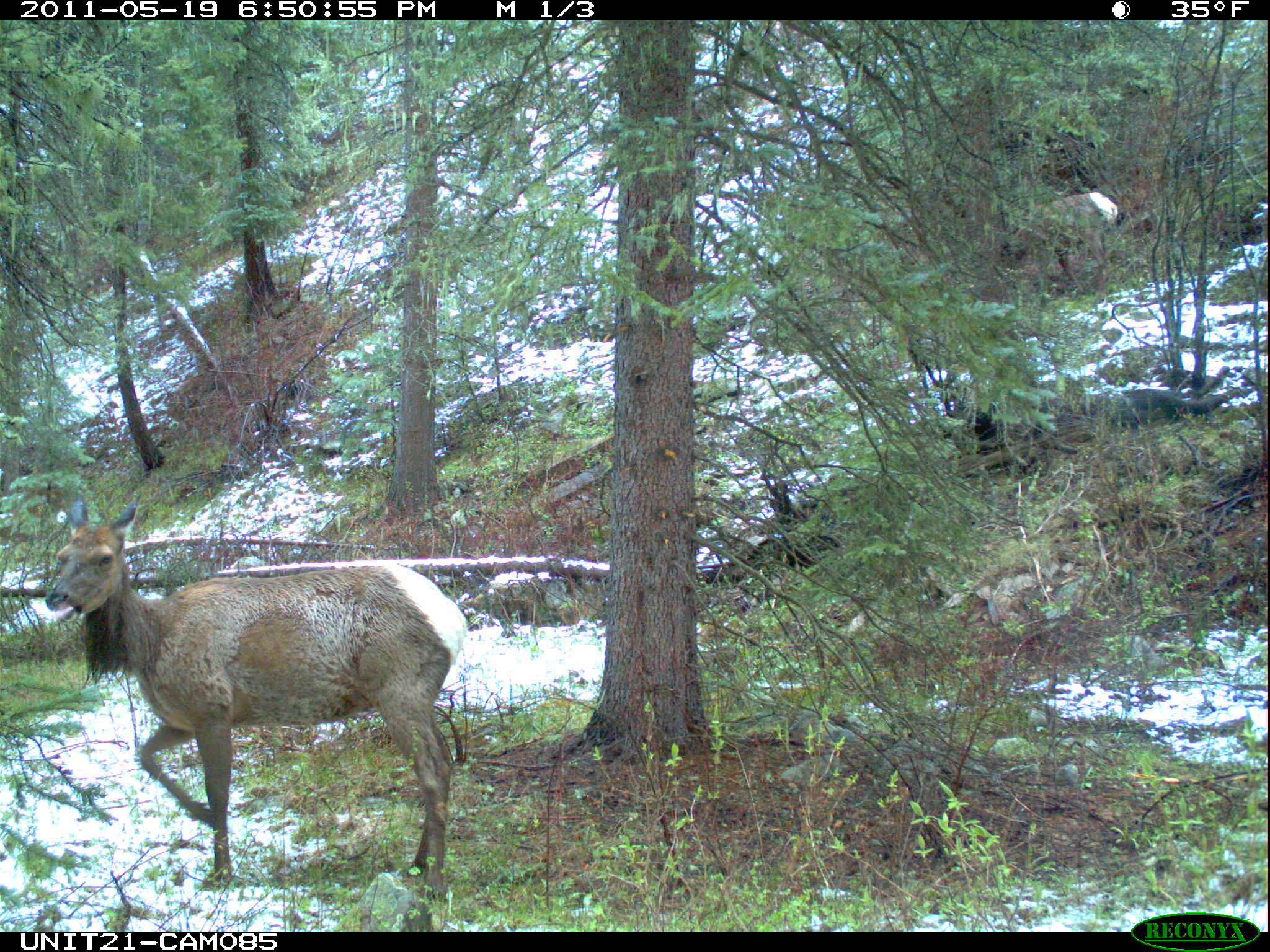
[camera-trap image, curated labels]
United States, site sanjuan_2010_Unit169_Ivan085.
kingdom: Animalia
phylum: Chordata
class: Mammalia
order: Artiodactyla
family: Cervidae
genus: Cervus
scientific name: Cervus elaphus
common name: red deer